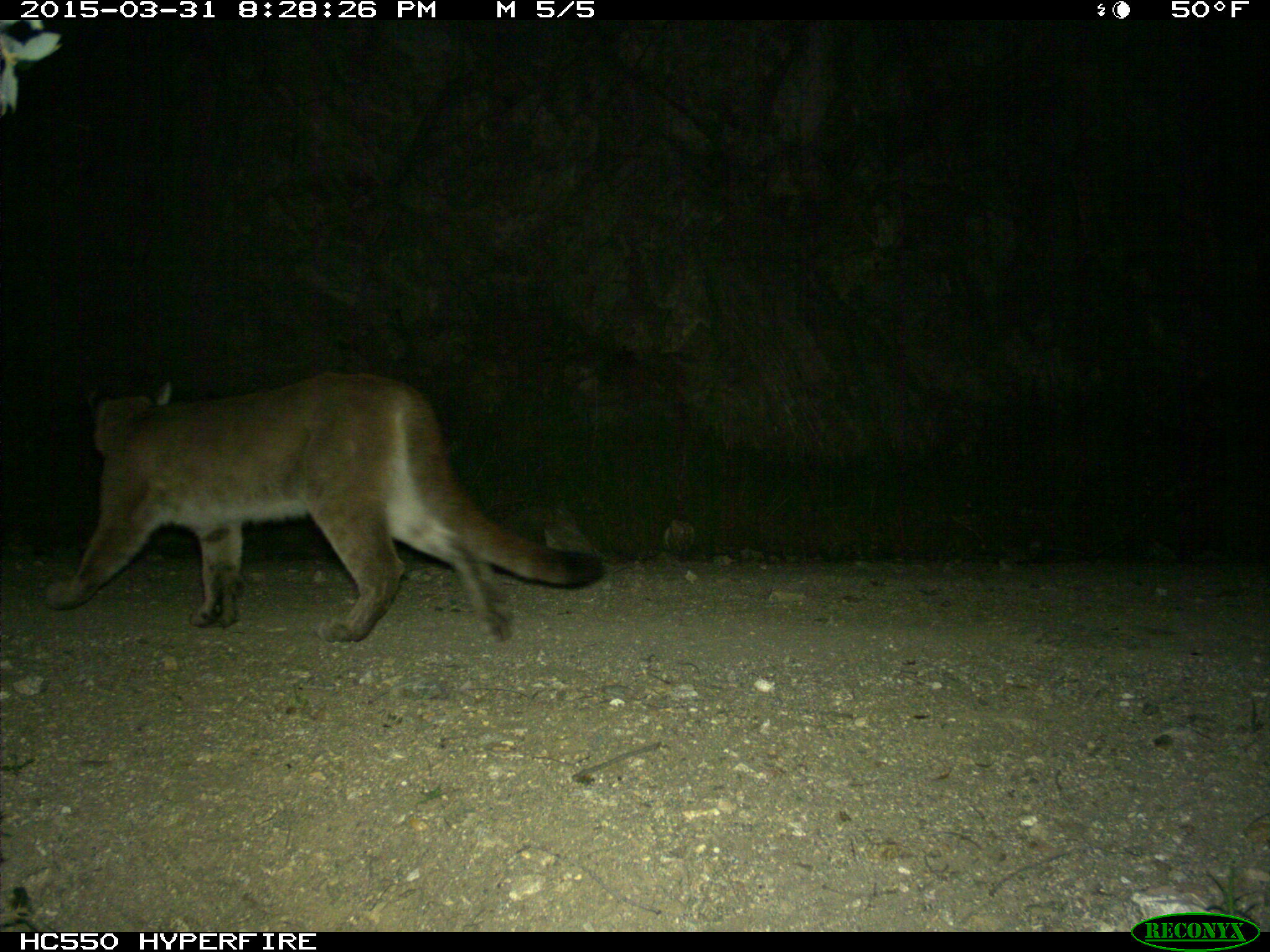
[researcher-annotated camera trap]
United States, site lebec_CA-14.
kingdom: Animalia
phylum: Chordata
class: Mammalia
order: Carnivora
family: Felidae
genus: Puma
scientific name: Puma concolor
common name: mountain lion